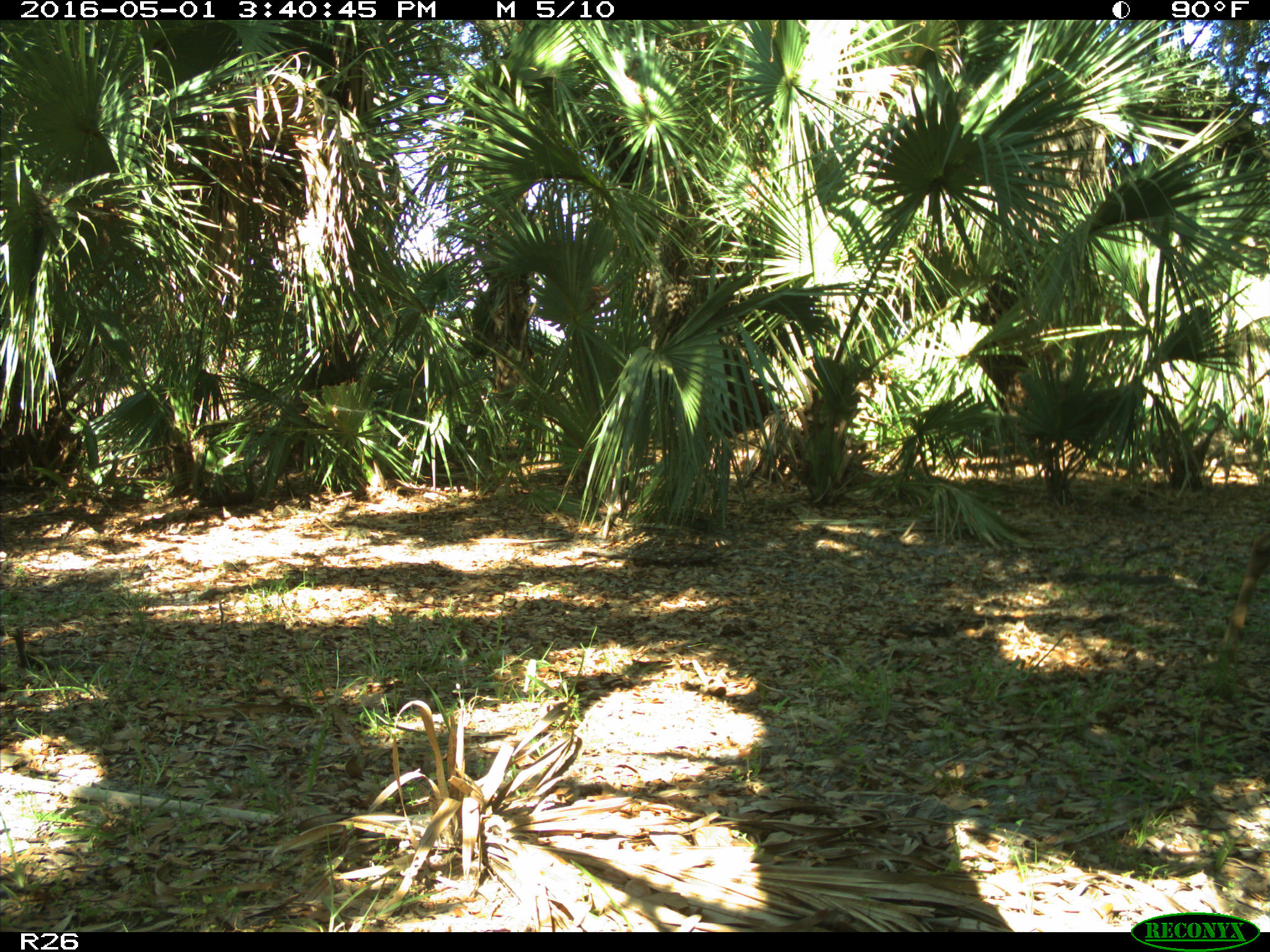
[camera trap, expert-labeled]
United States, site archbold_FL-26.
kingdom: Animalia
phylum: Chordata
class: Mammalia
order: Artiodactyla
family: Cervidae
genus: Odocoileus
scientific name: Odocoileus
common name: deer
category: unidentified deer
Unidentified deer (deer) (Odocoileus).